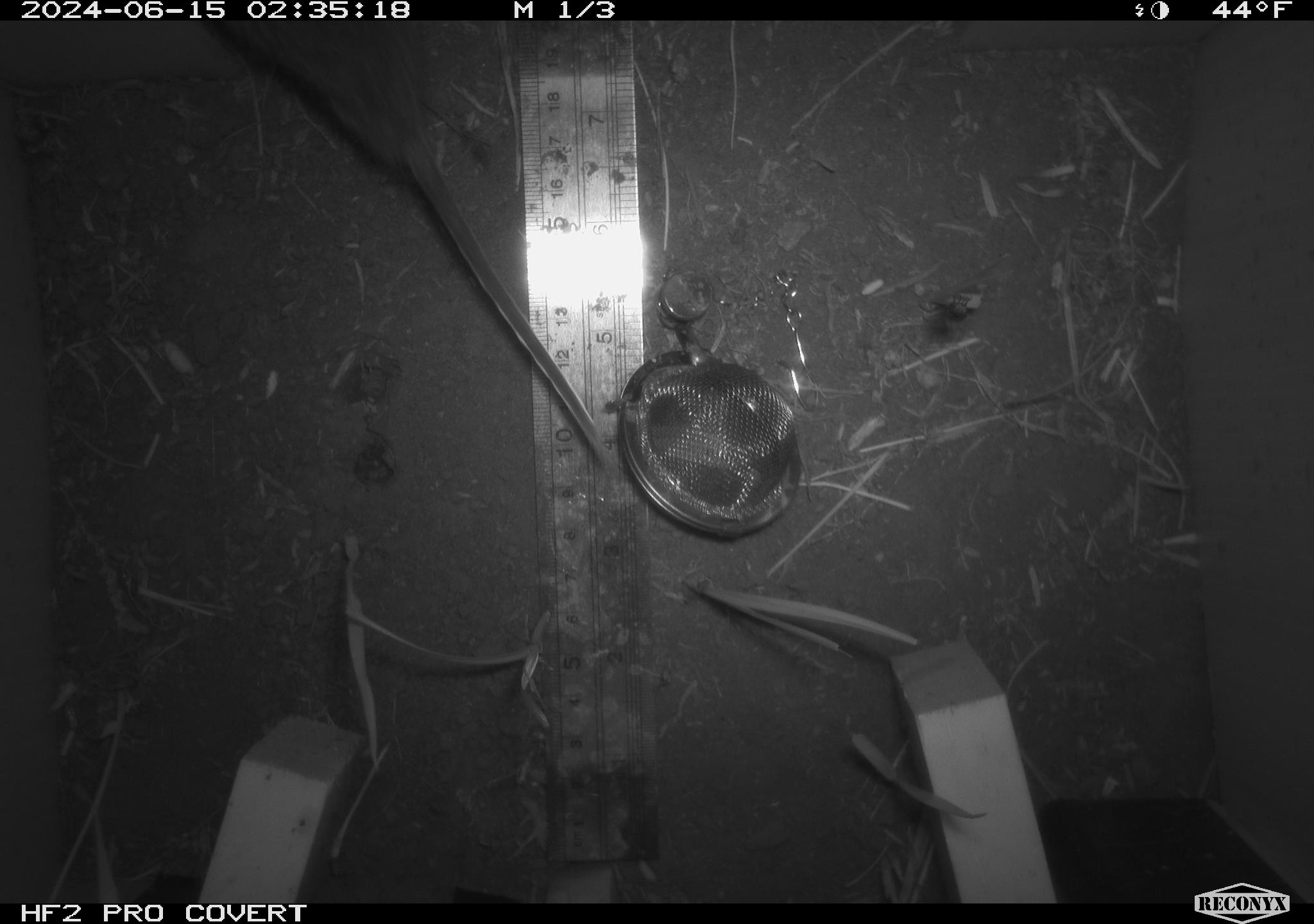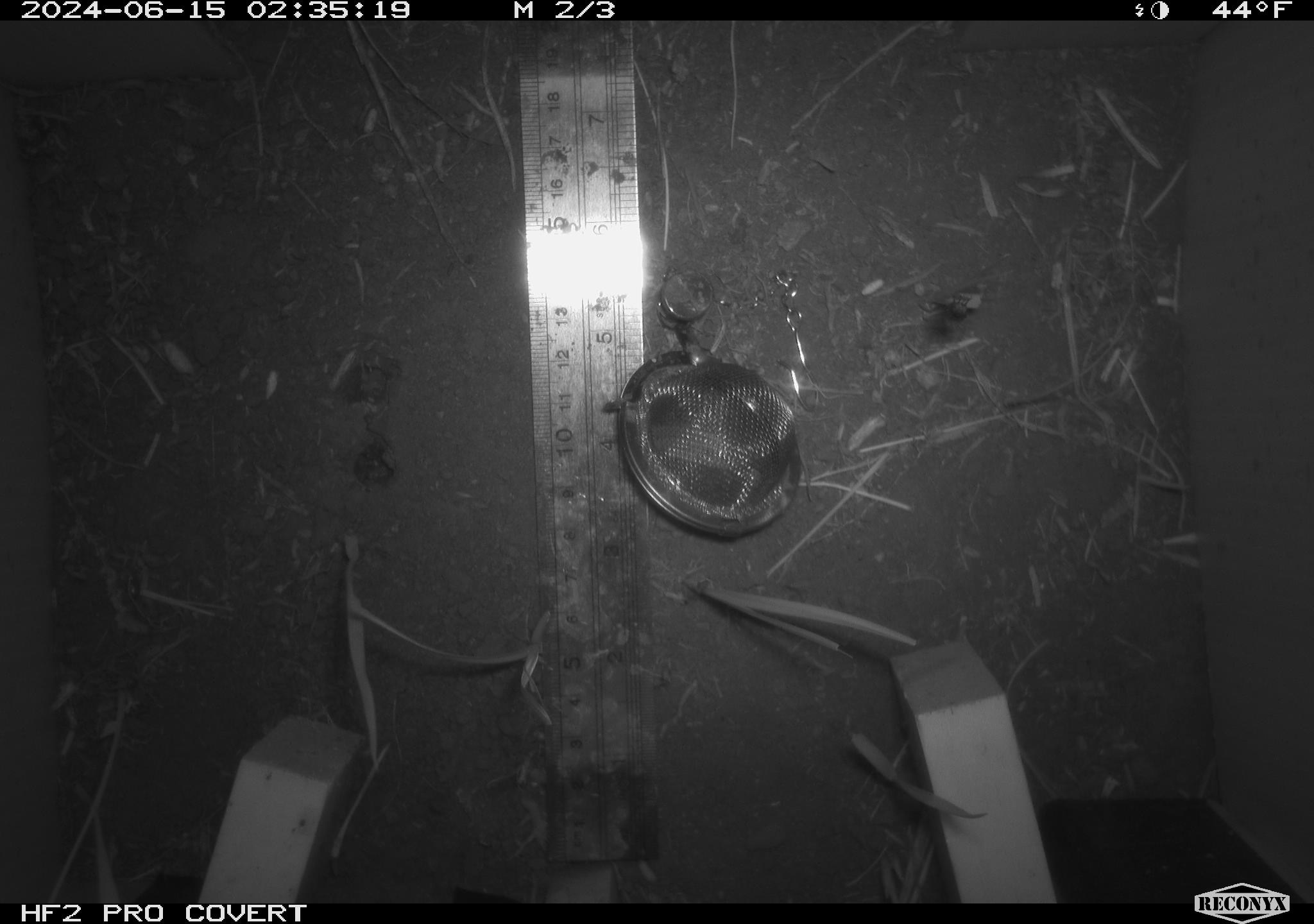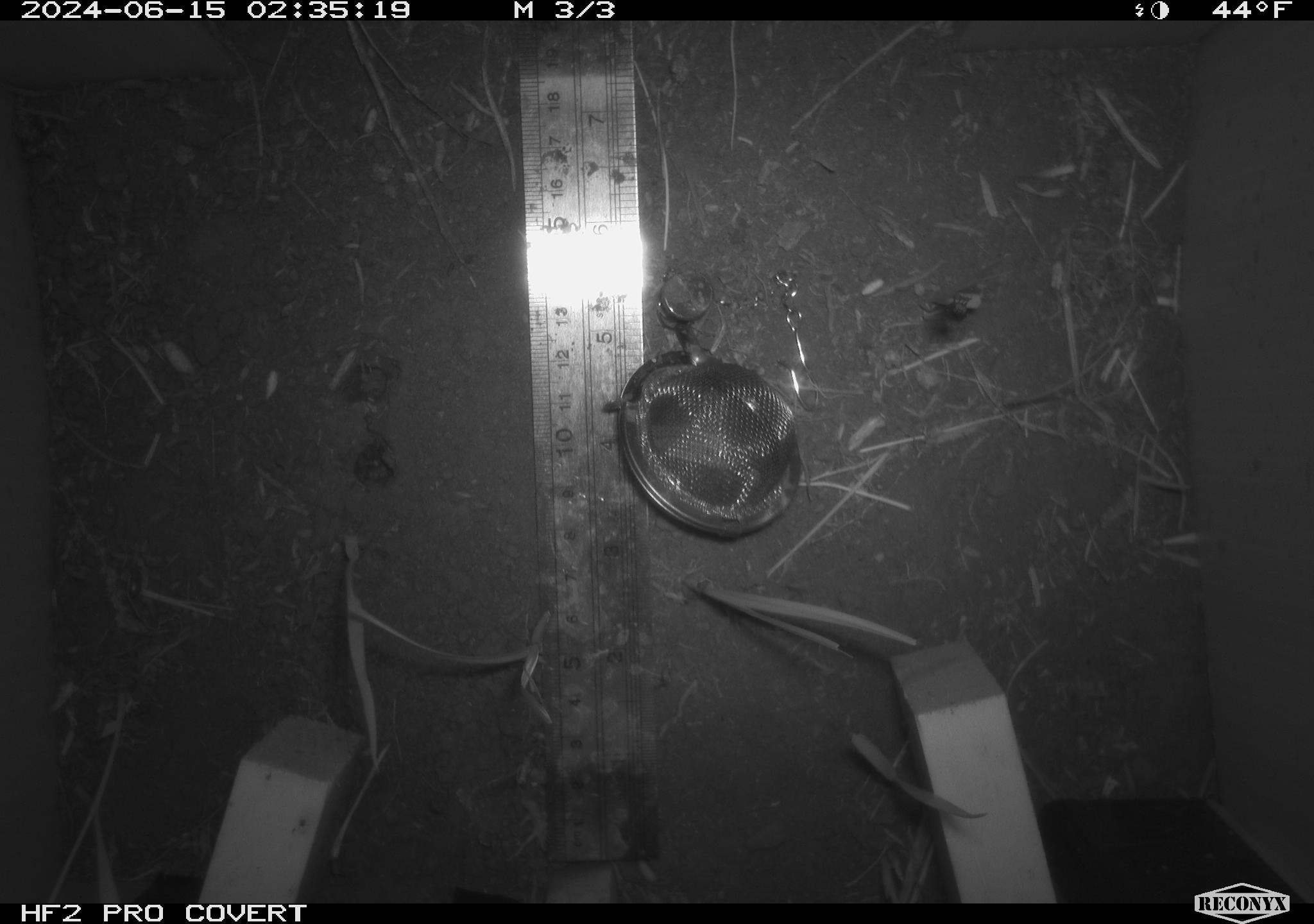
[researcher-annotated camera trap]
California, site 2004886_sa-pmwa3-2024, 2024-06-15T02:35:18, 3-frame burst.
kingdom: Animalia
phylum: Chordata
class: Mammalia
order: Rodentia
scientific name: Rodentia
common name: mouse species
Mouse species (Rodentia).